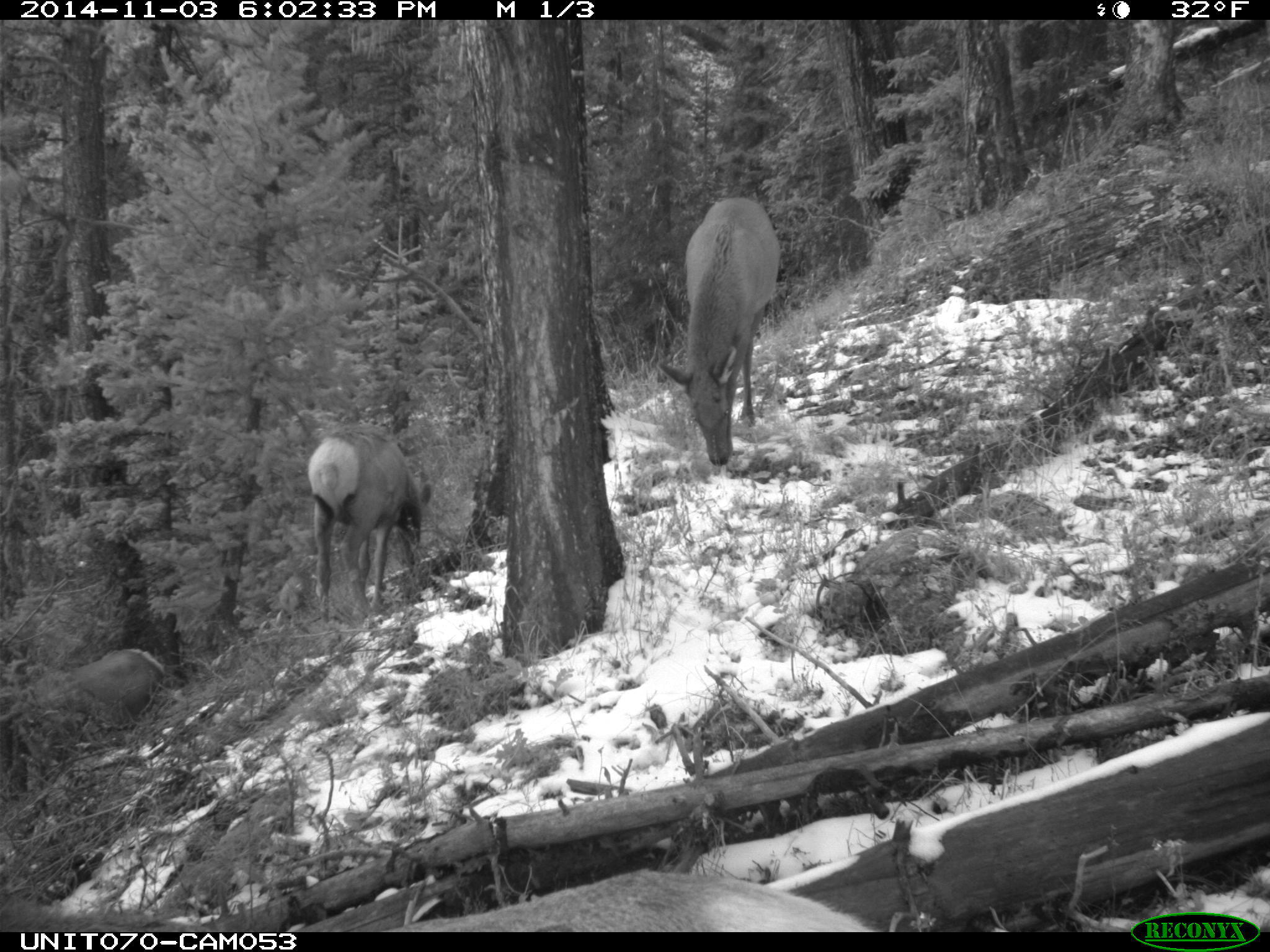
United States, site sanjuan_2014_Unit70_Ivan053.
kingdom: Animalia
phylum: Chordata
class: Mammalia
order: Artiodactyla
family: Cervidae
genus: Cervus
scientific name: Cervus elaphus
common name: red deer